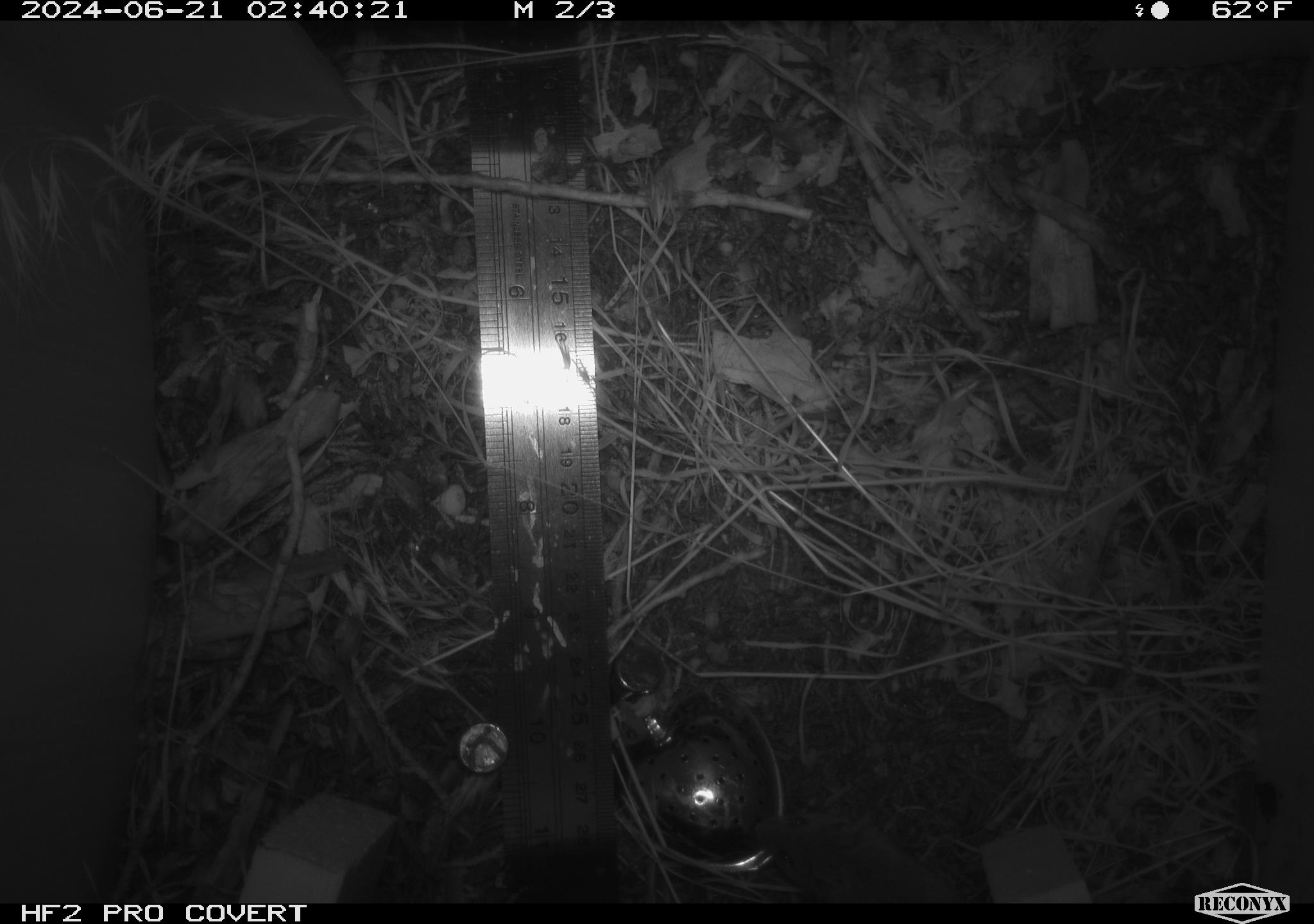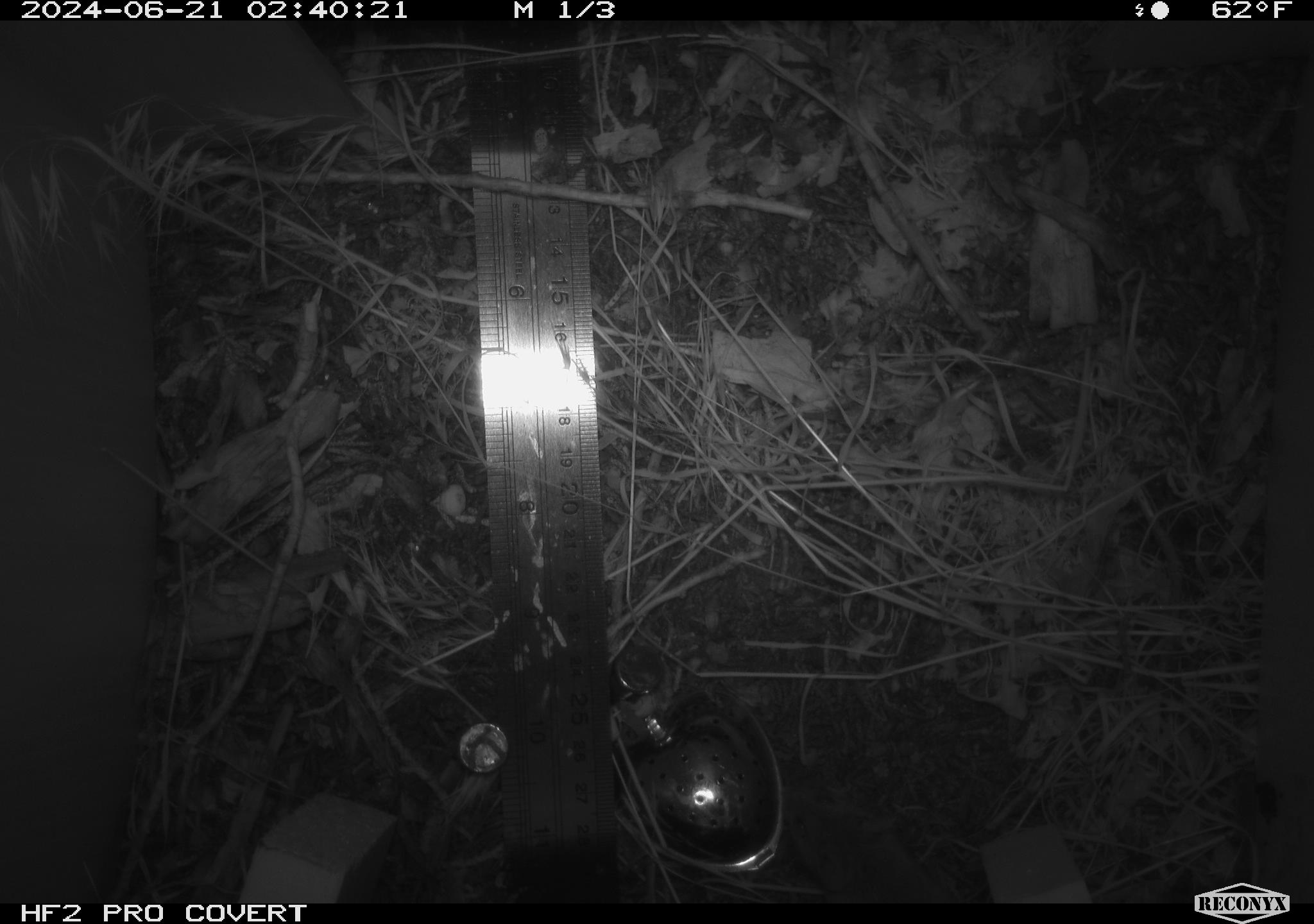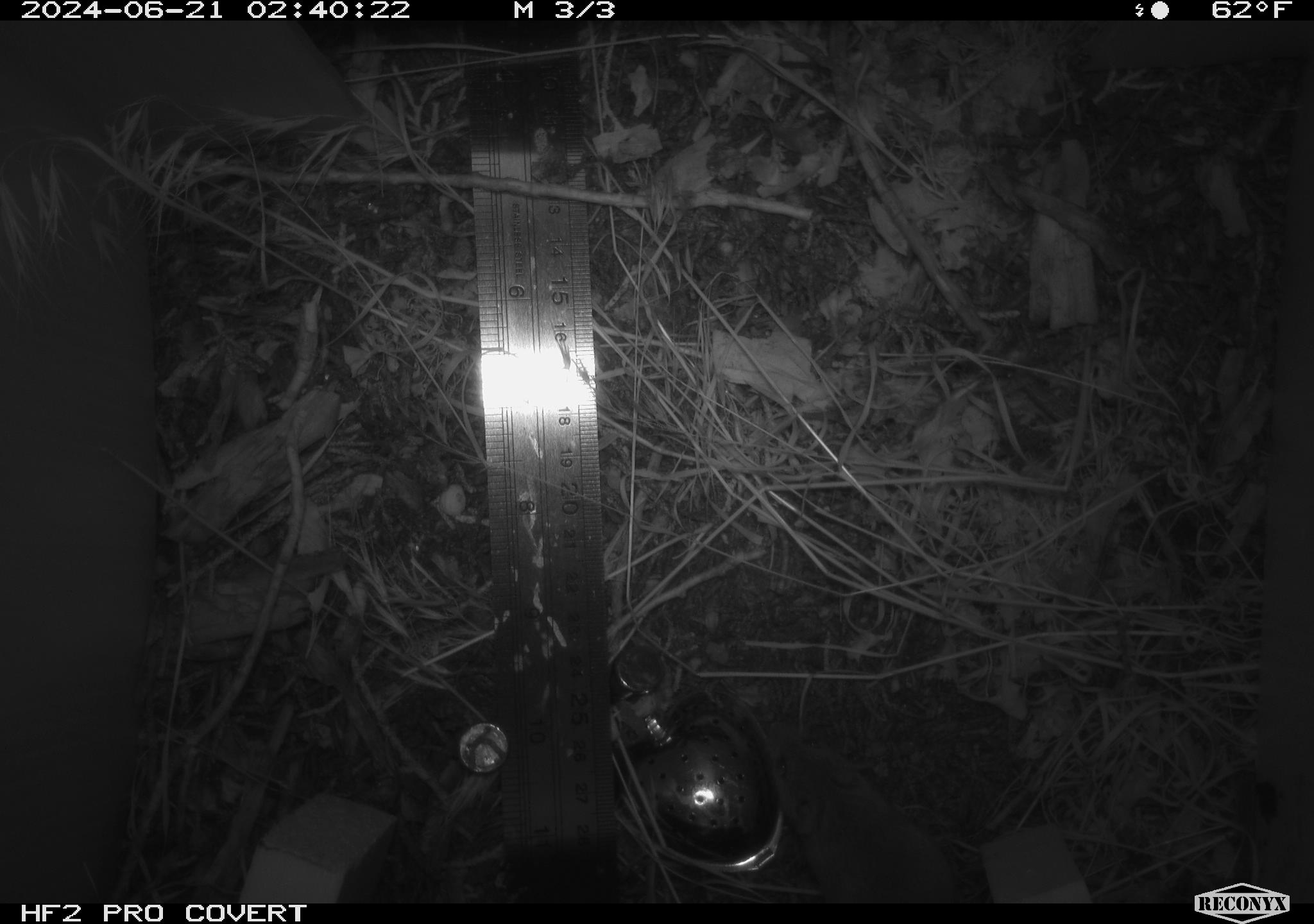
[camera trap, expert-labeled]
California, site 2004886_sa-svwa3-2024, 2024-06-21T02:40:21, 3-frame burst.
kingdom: Animalia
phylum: Chordata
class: Mammalia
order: Rodentia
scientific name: Rodentia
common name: mouse species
Mouse species (Rodentia).